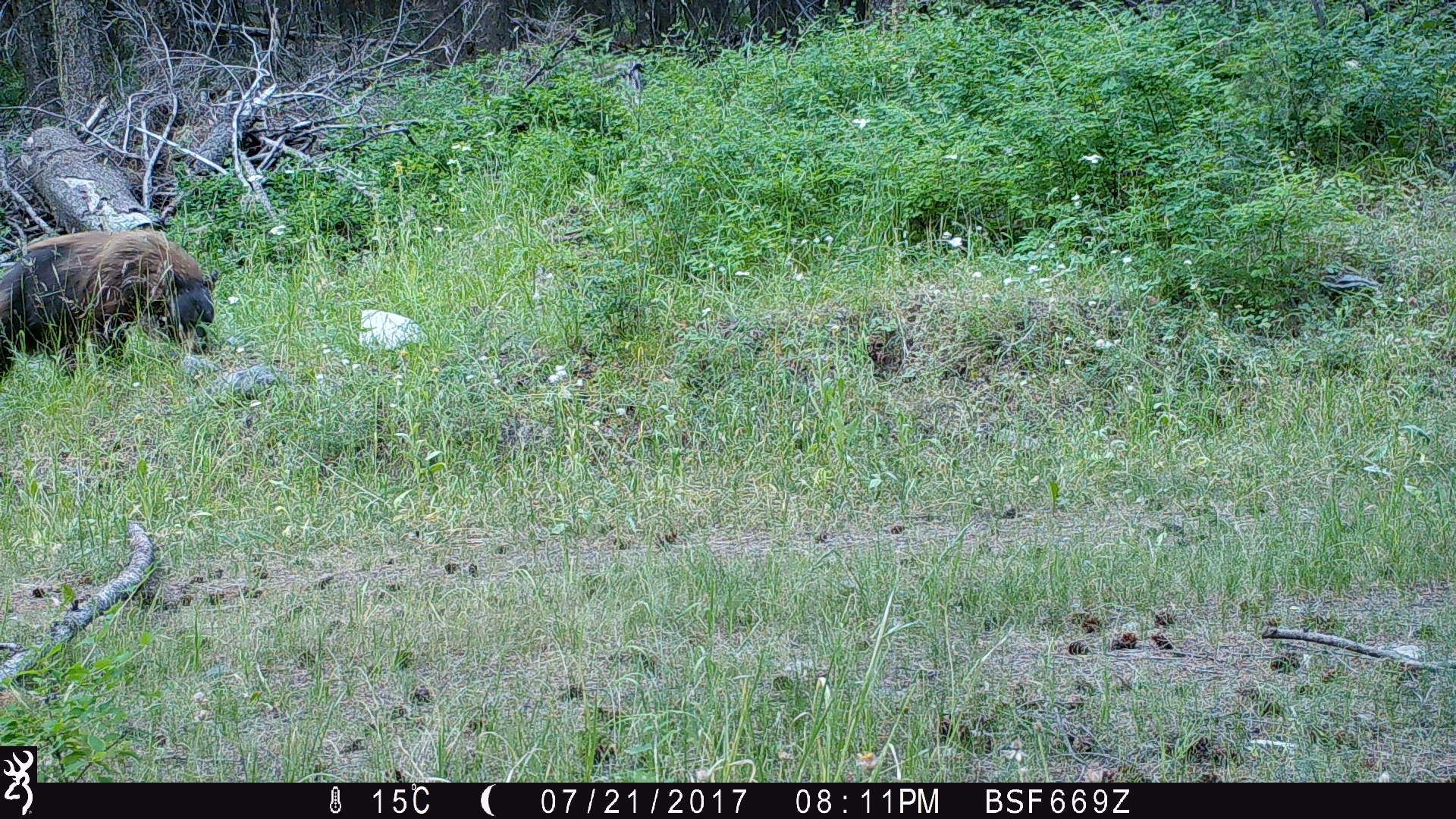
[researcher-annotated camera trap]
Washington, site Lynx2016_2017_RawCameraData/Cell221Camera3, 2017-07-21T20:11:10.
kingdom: Animalia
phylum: Chordata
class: Mammalia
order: Carnivora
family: Ursidae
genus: Ursus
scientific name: Ursus americanus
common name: american black bear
Ursus americanus (american black bear). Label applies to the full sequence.